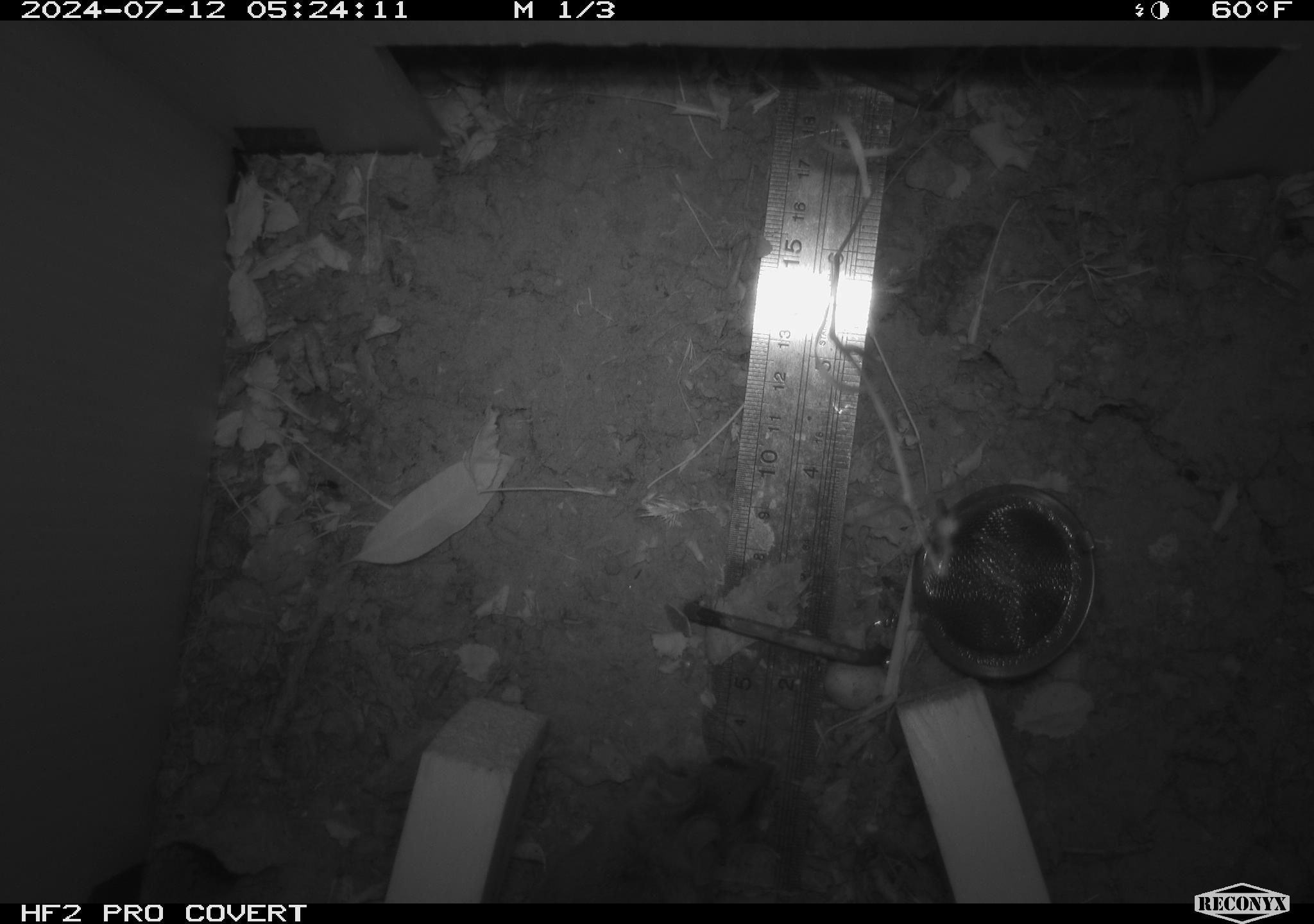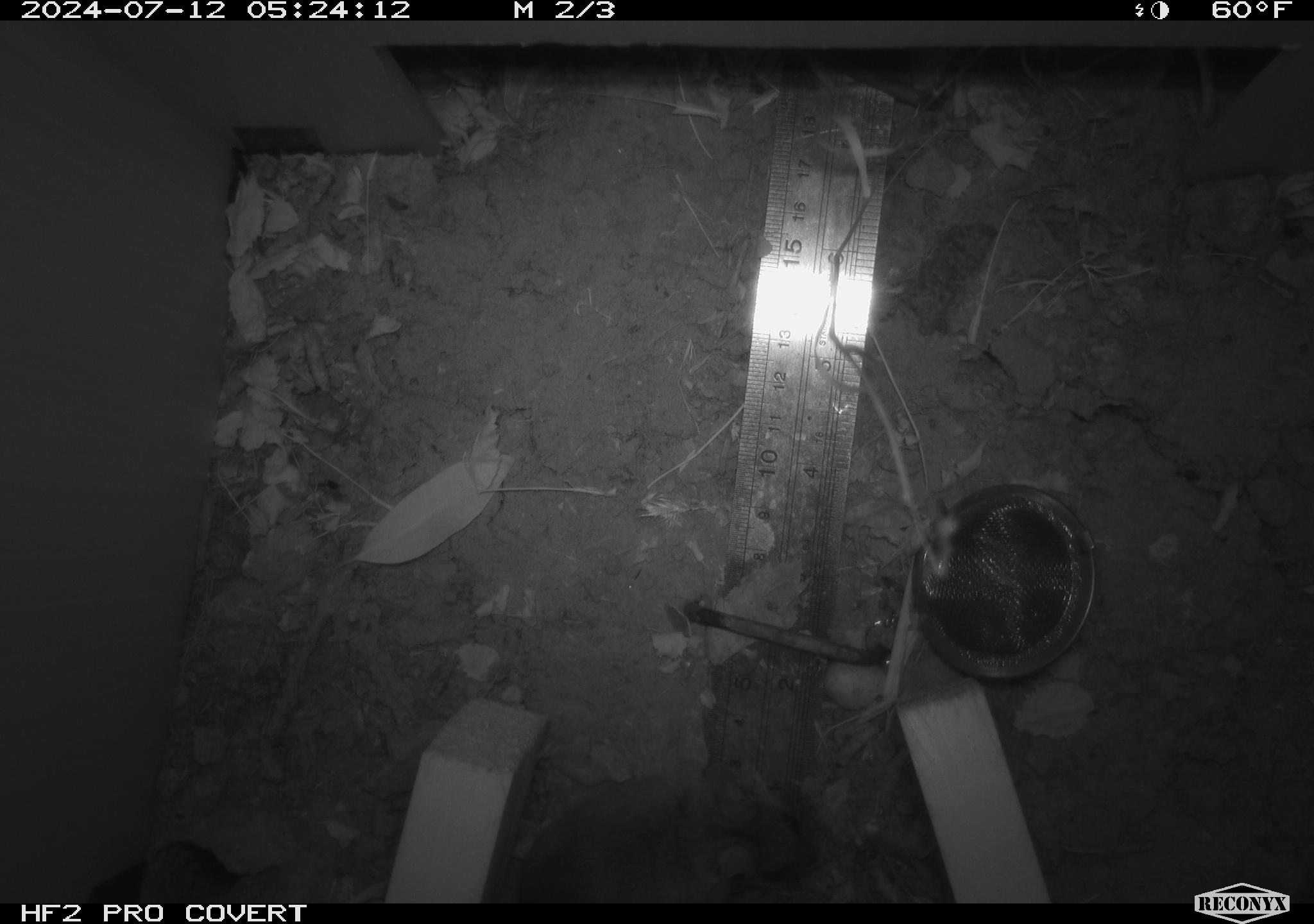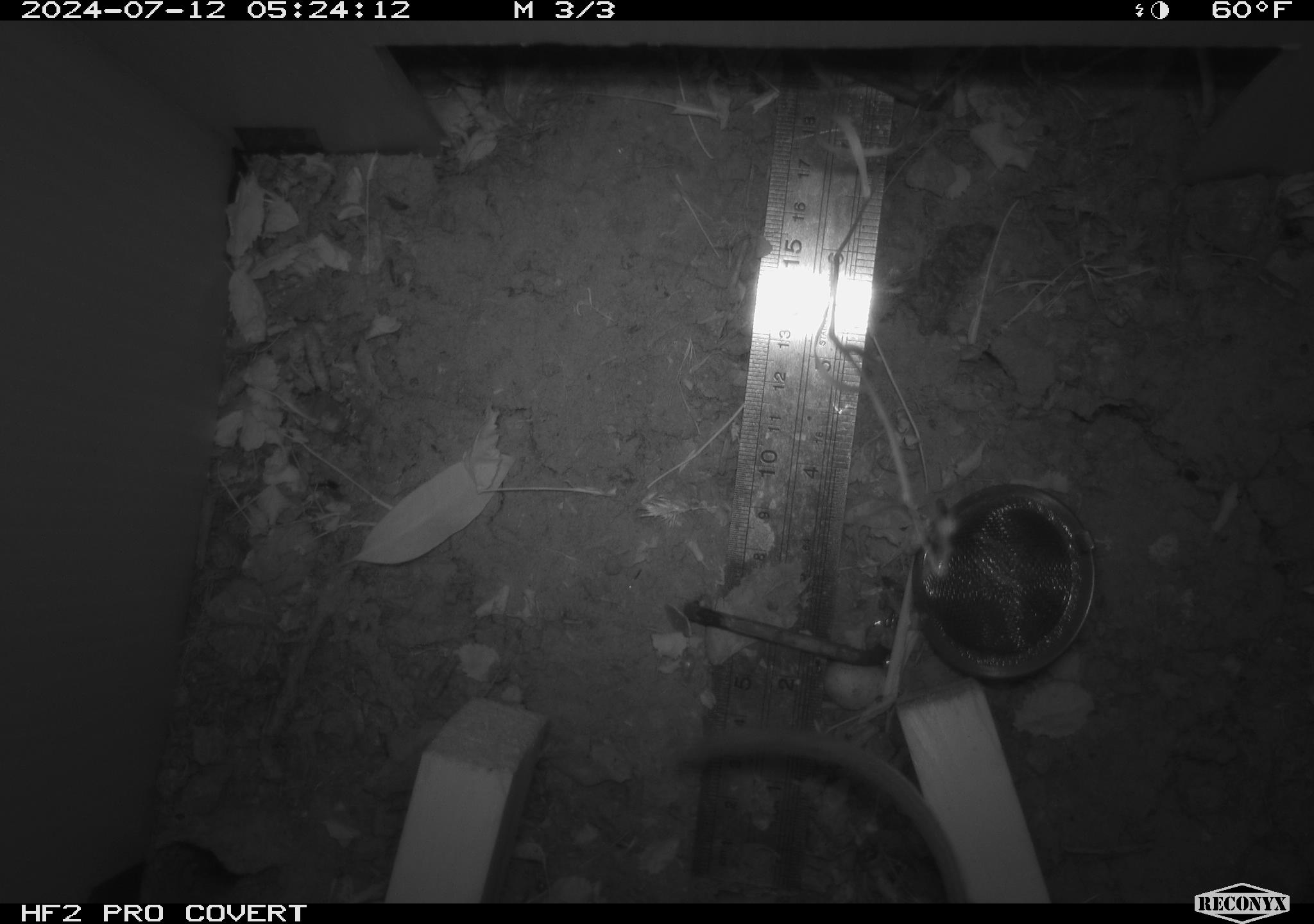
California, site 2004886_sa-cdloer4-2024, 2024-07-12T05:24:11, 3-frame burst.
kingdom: Animalia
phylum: Chordata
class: Mammalia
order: Rodentia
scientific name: Rodentia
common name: rodent